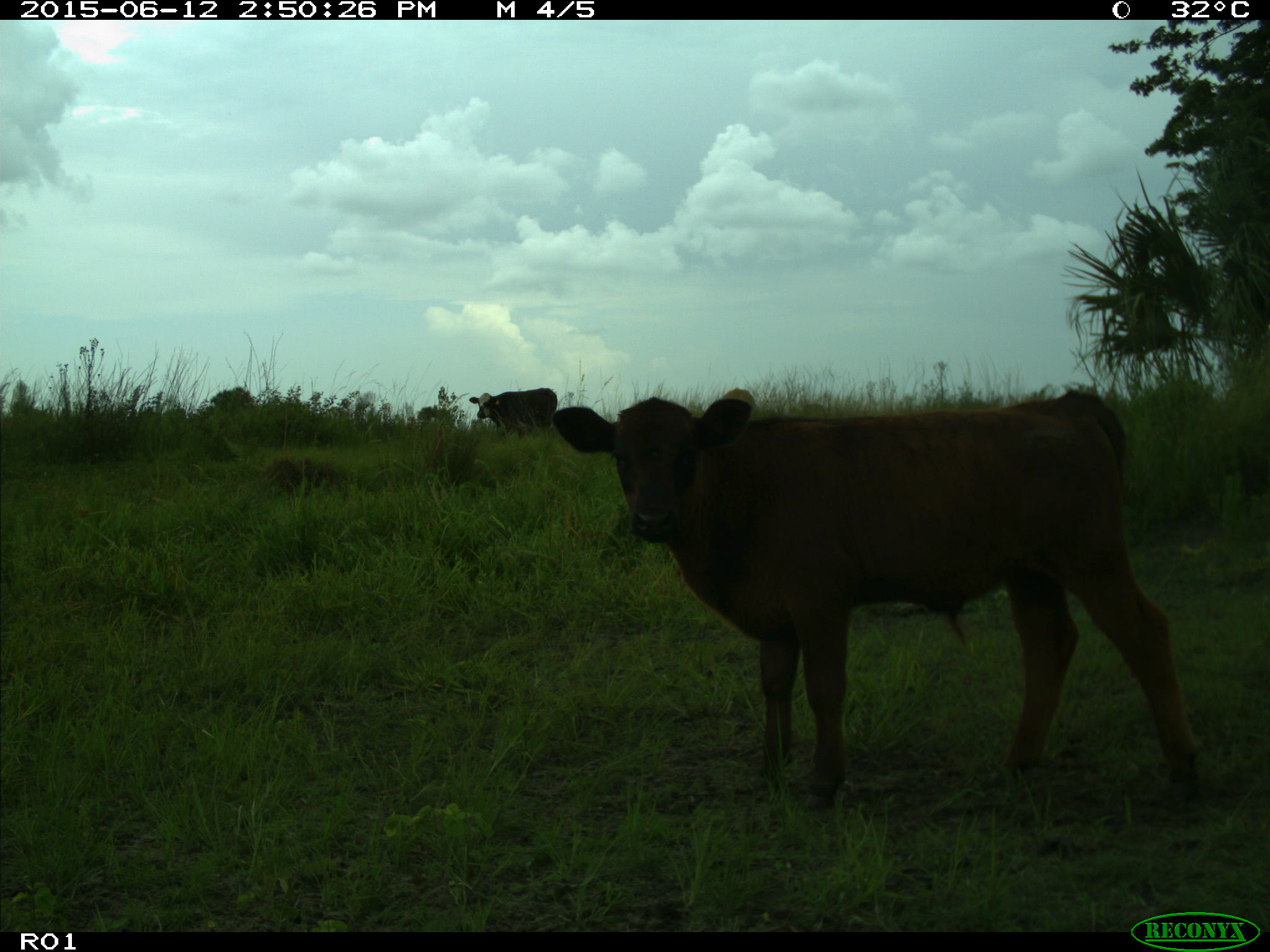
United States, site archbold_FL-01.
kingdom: Animalia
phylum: Chordata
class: Mammalia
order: Artiodactyla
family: Bovidae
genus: Bos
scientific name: Bos taurus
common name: domestic cow